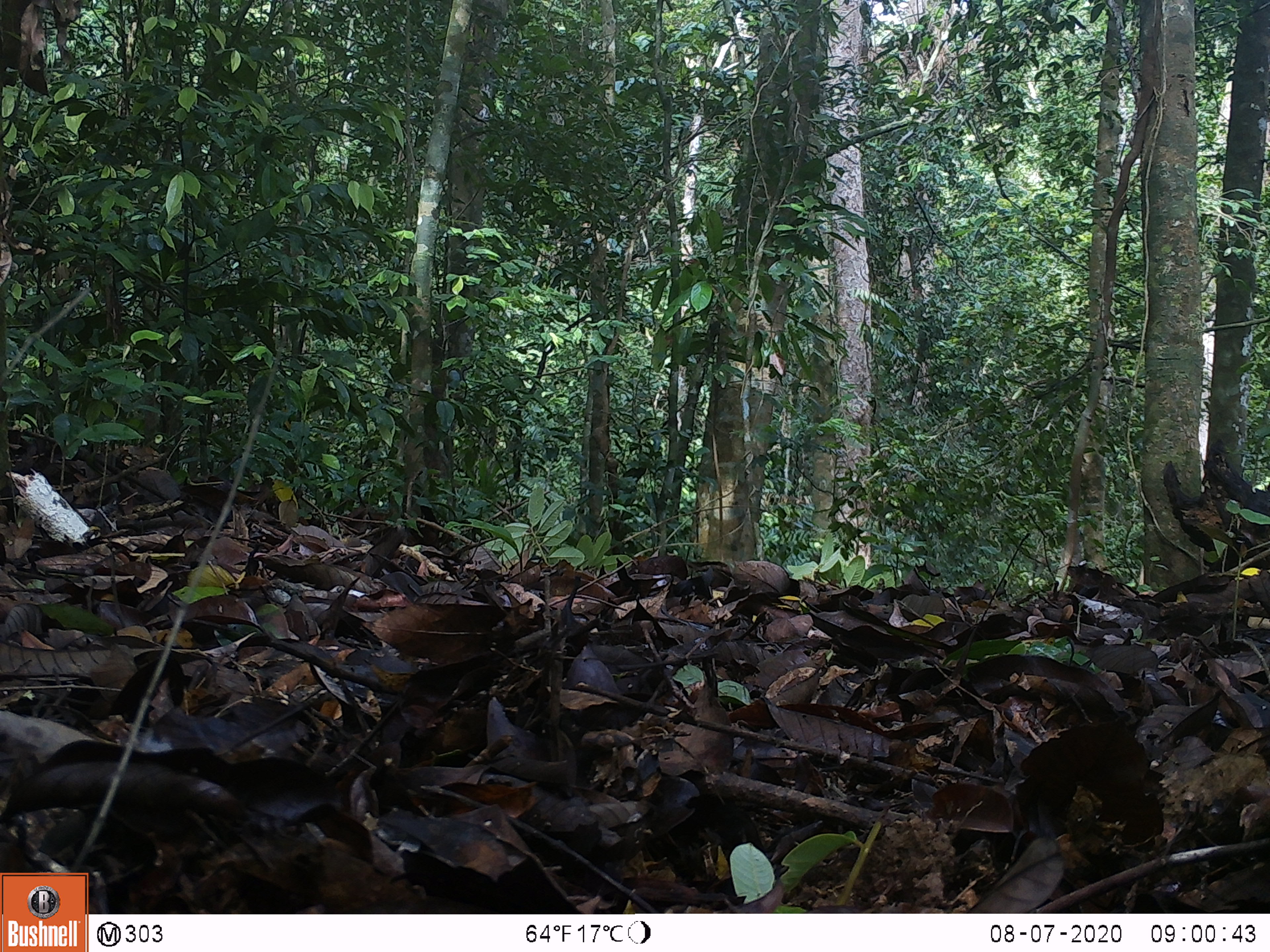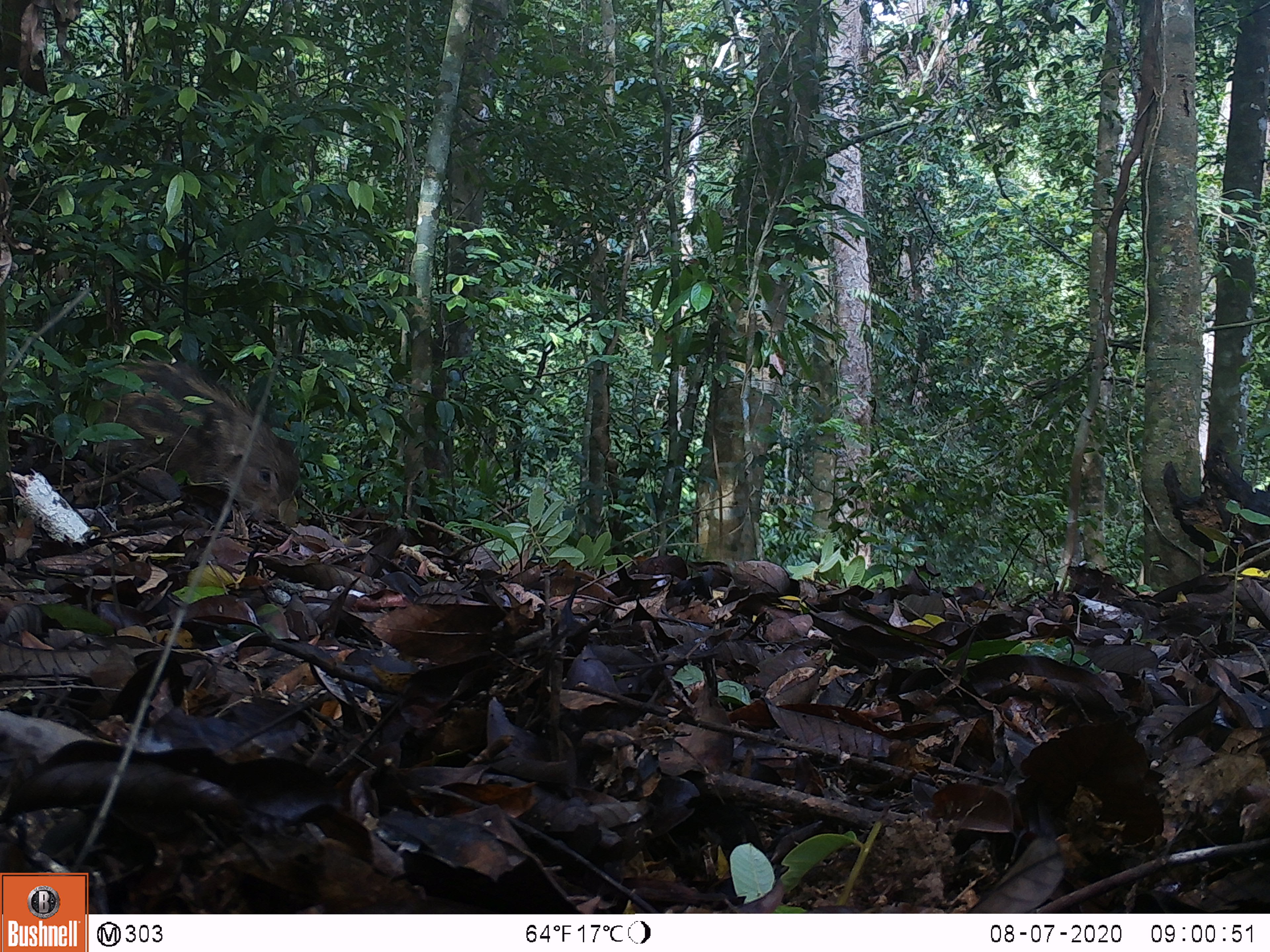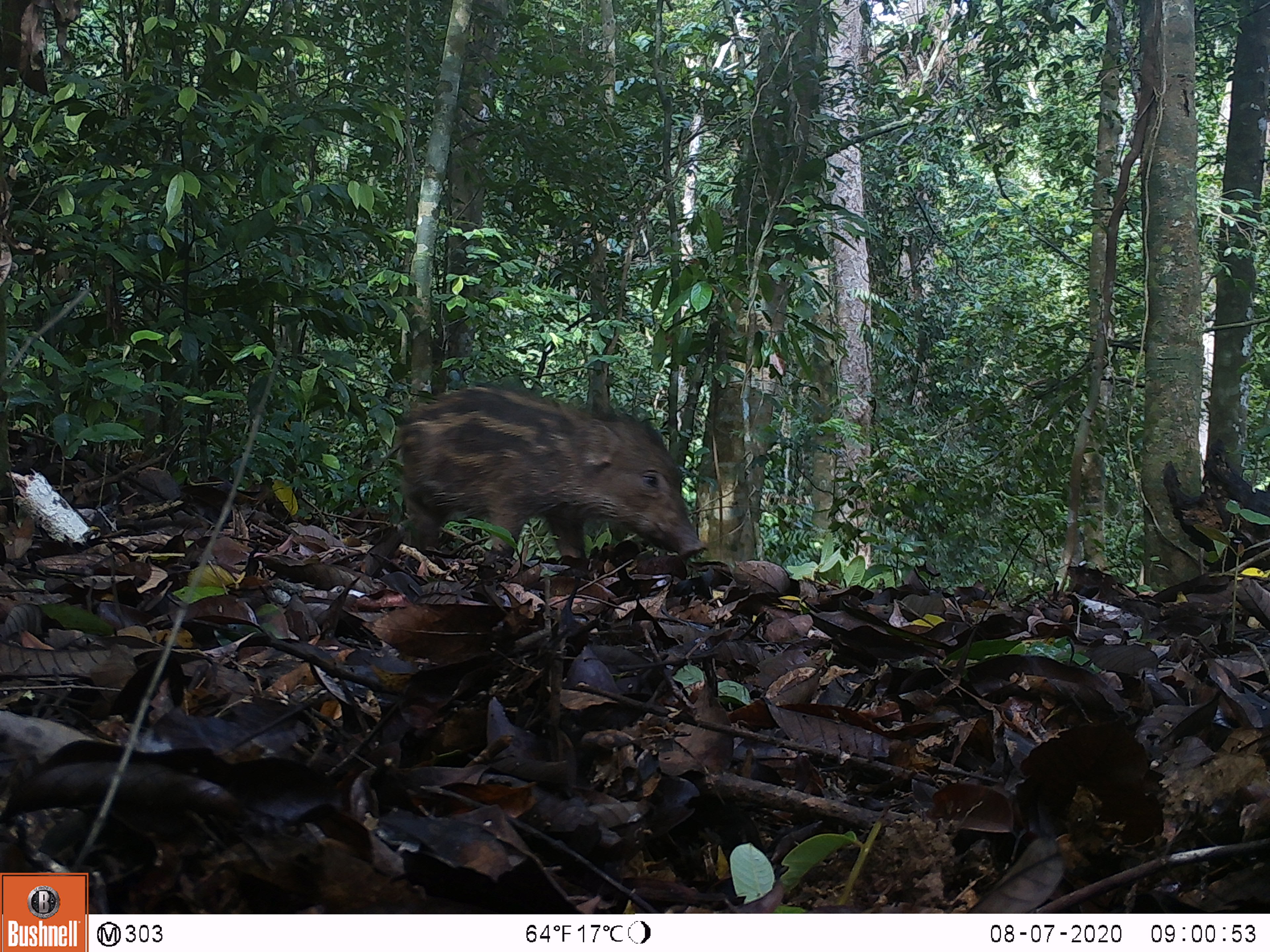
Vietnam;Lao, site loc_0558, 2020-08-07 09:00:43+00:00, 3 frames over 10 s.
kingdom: Animalia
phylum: Chordata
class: Mammalia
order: Artiodactyla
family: Suidae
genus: Sus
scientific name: Sus scrofa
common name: eurasian wild pig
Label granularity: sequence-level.